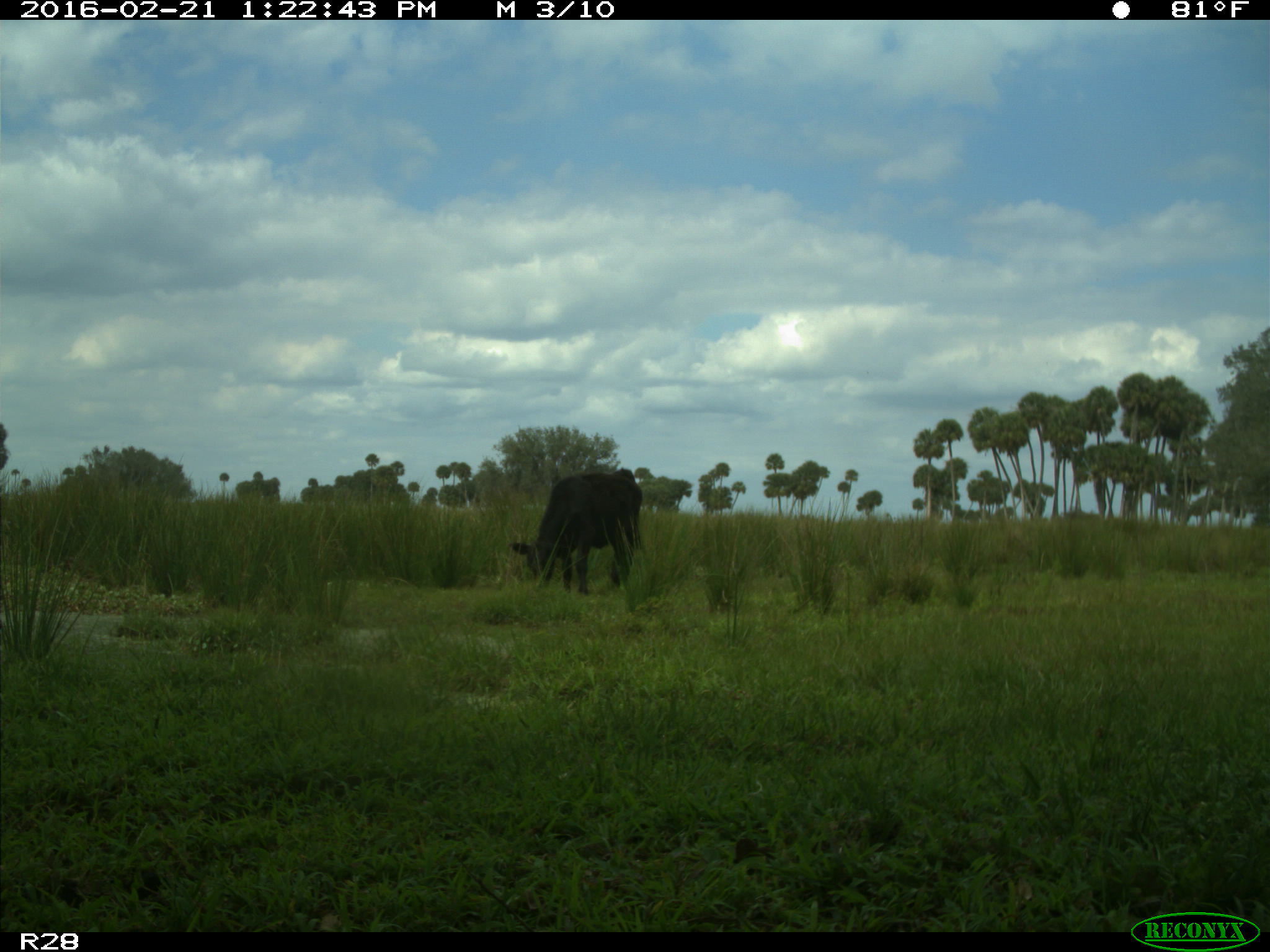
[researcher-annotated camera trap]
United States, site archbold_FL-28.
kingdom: Animalia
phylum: Chordata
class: Mammalia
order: Artiodactyla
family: Bovidae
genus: Bos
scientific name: Bos taurus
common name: domestic cow